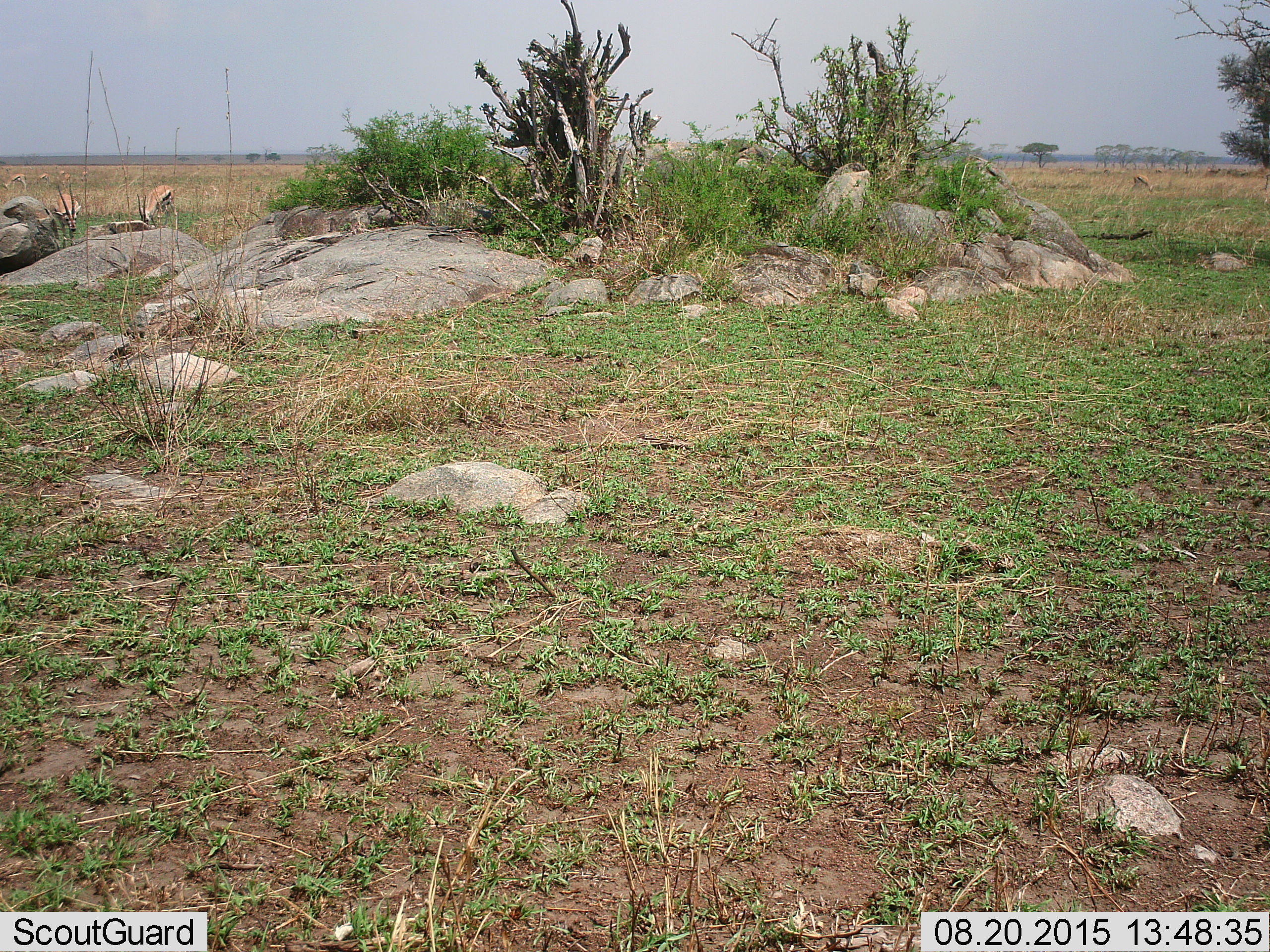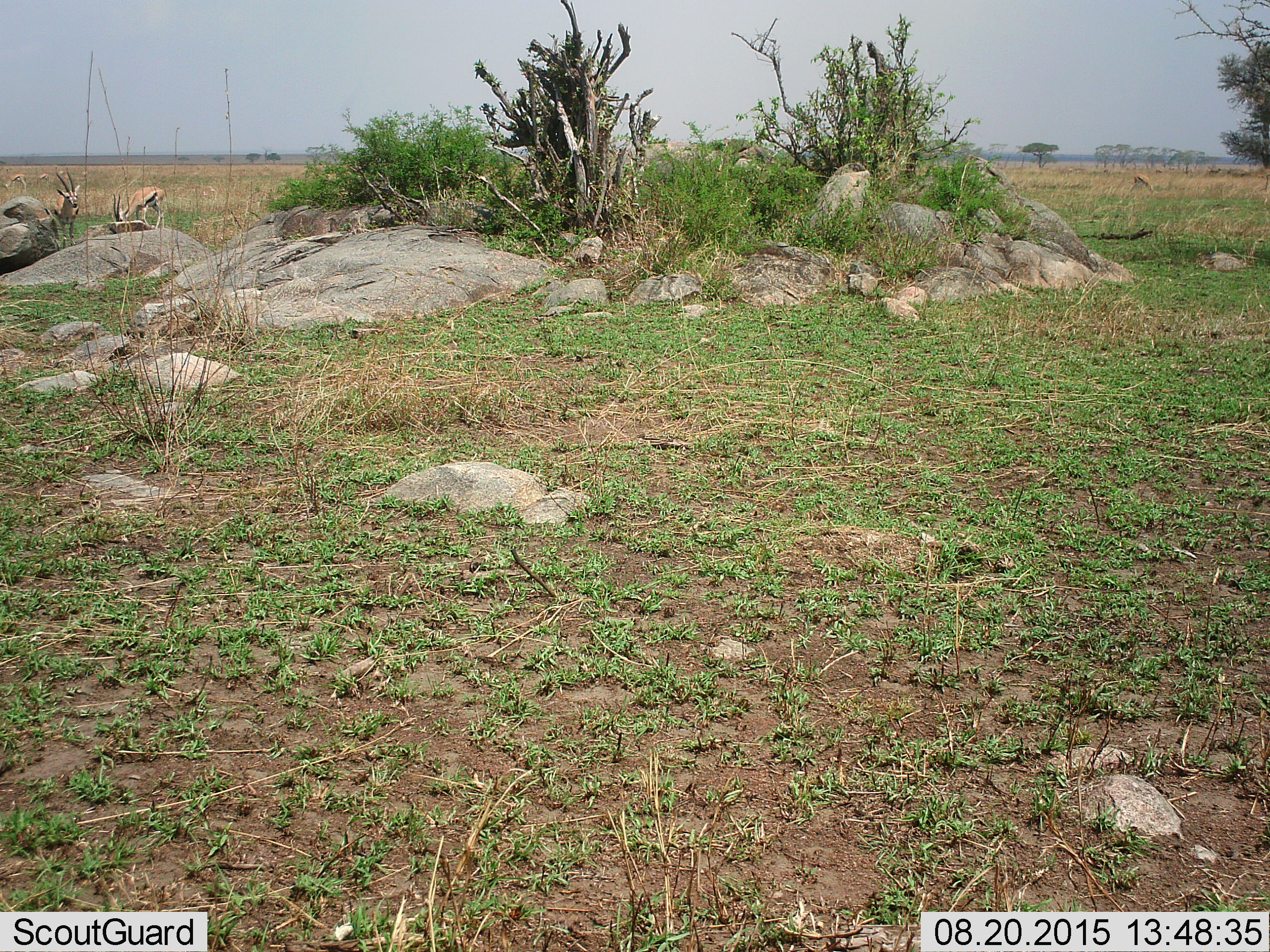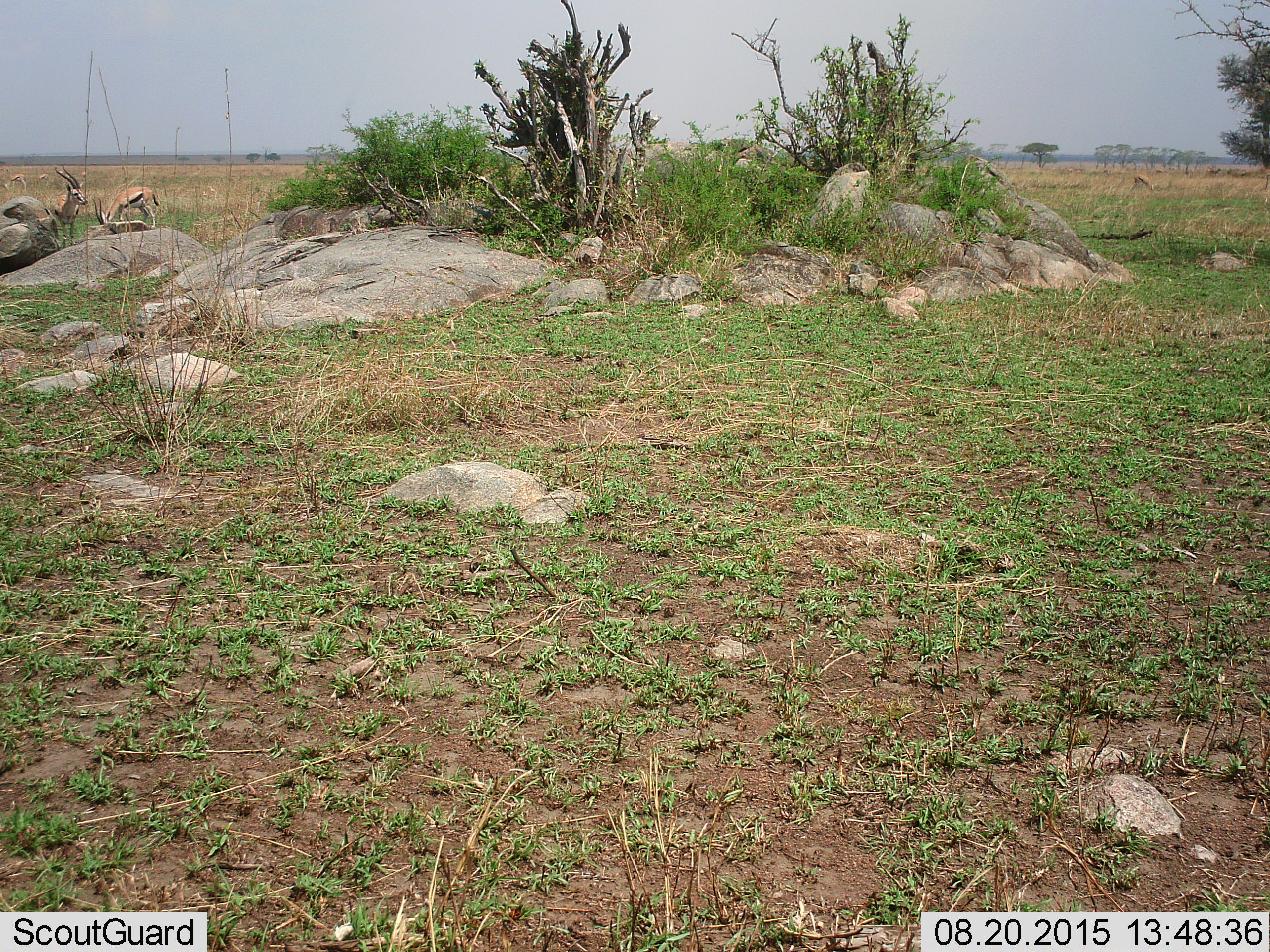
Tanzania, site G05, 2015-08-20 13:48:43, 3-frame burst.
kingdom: Animalia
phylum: Chordata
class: Mammalia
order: Artiodactyla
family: Bovidae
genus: Eudorcas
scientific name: Eudorcas thomsonii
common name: thomson's gazelle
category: gazellethomsons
Gazellethomsons (thomson's gazelle) (Eudorcas thomsonii), count 5. Behavior (volunteer vote fractions): standing 62%, resting 12%, moving 50%, interacting 0%. Young present (vote fraction): 12%. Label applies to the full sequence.